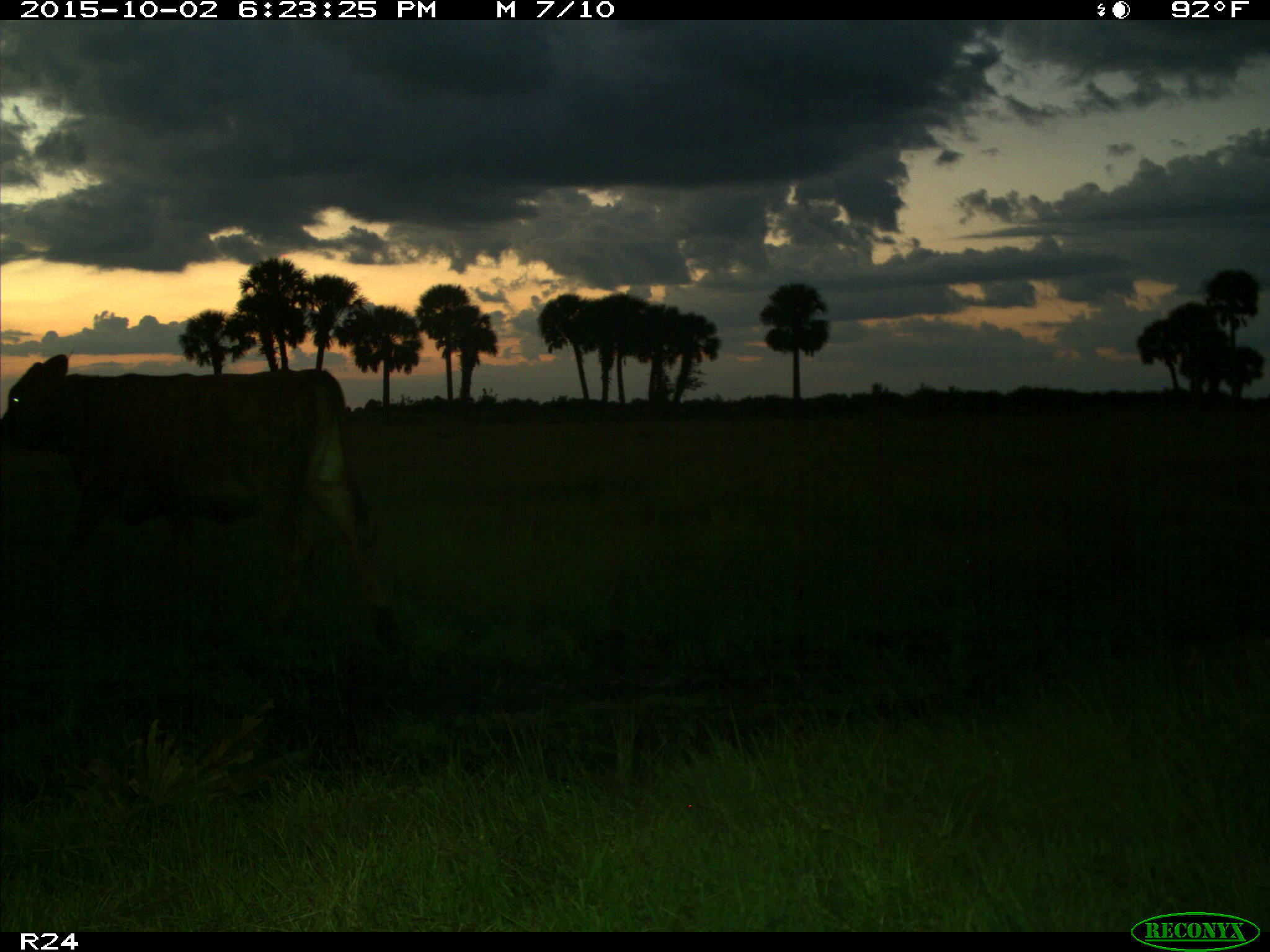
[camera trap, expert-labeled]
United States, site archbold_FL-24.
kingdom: Animalia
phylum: Chordata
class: Mammalia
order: Artiodactyla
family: Bovidae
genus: Bos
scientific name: Bos taurus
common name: domestic cow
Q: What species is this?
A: Bos taurus (domestic cow).